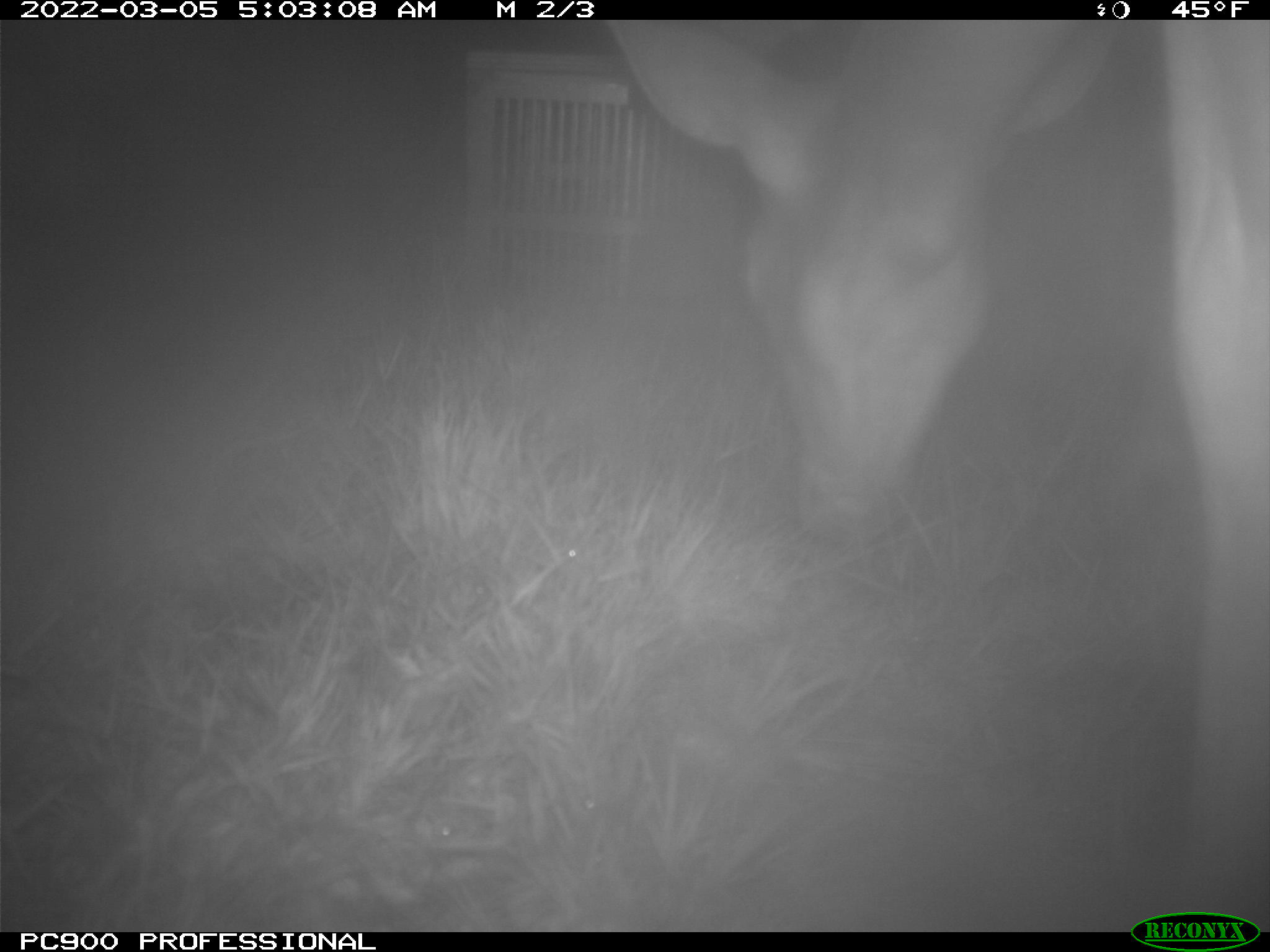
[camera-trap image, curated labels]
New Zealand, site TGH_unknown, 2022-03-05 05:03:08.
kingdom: Animalia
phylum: Chordata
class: Mammalia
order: Artiodactyla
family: Cervidae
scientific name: Cervidae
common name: deer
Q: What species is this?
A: Deer (Cervidae).